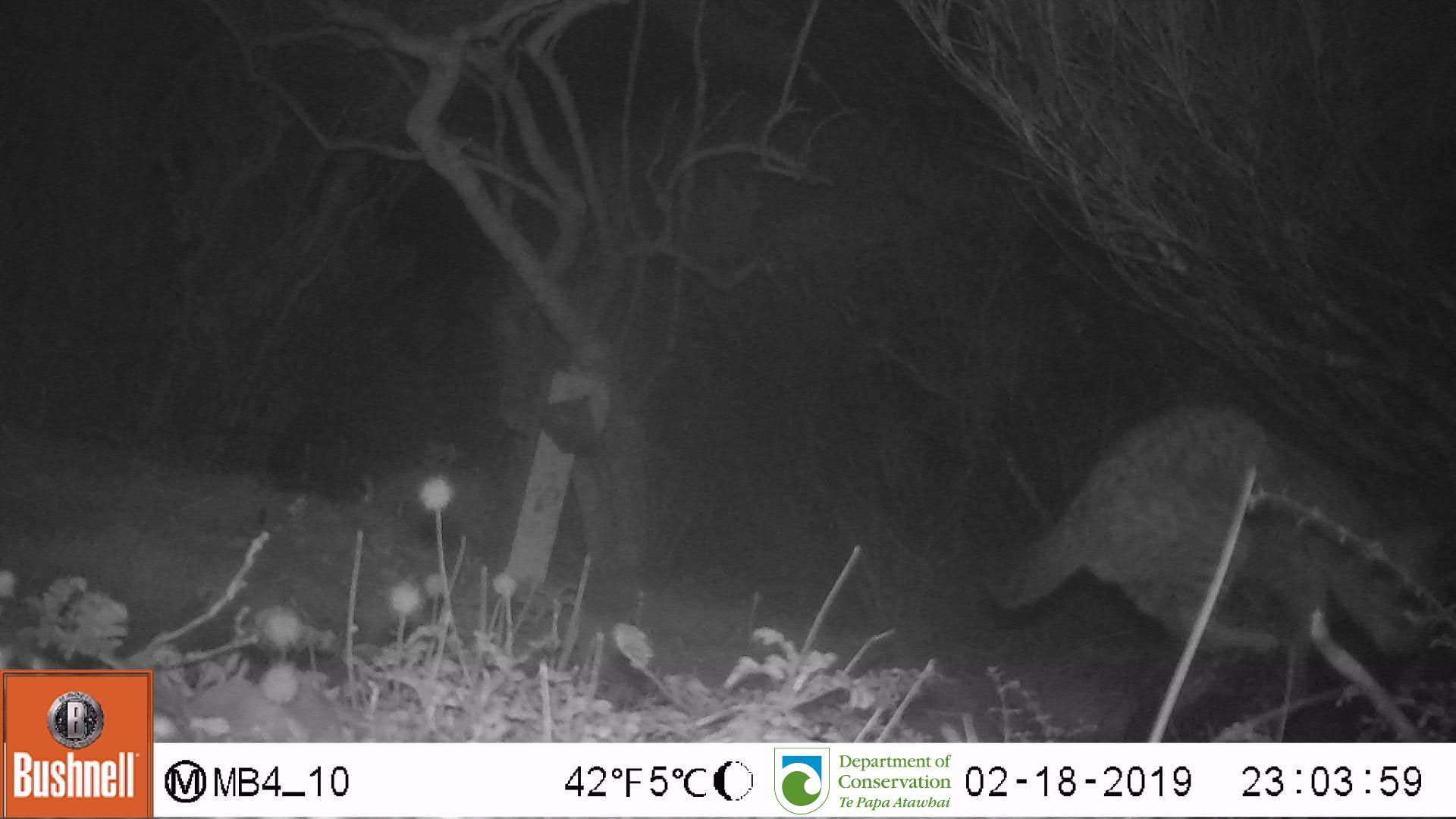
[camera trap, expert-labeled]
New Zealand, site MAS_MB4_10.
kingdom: Animalia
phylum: Chordata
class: Mammalia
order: Carnivora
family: Felidae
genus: Felis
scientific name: Felis catus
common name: domestic cat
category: cat